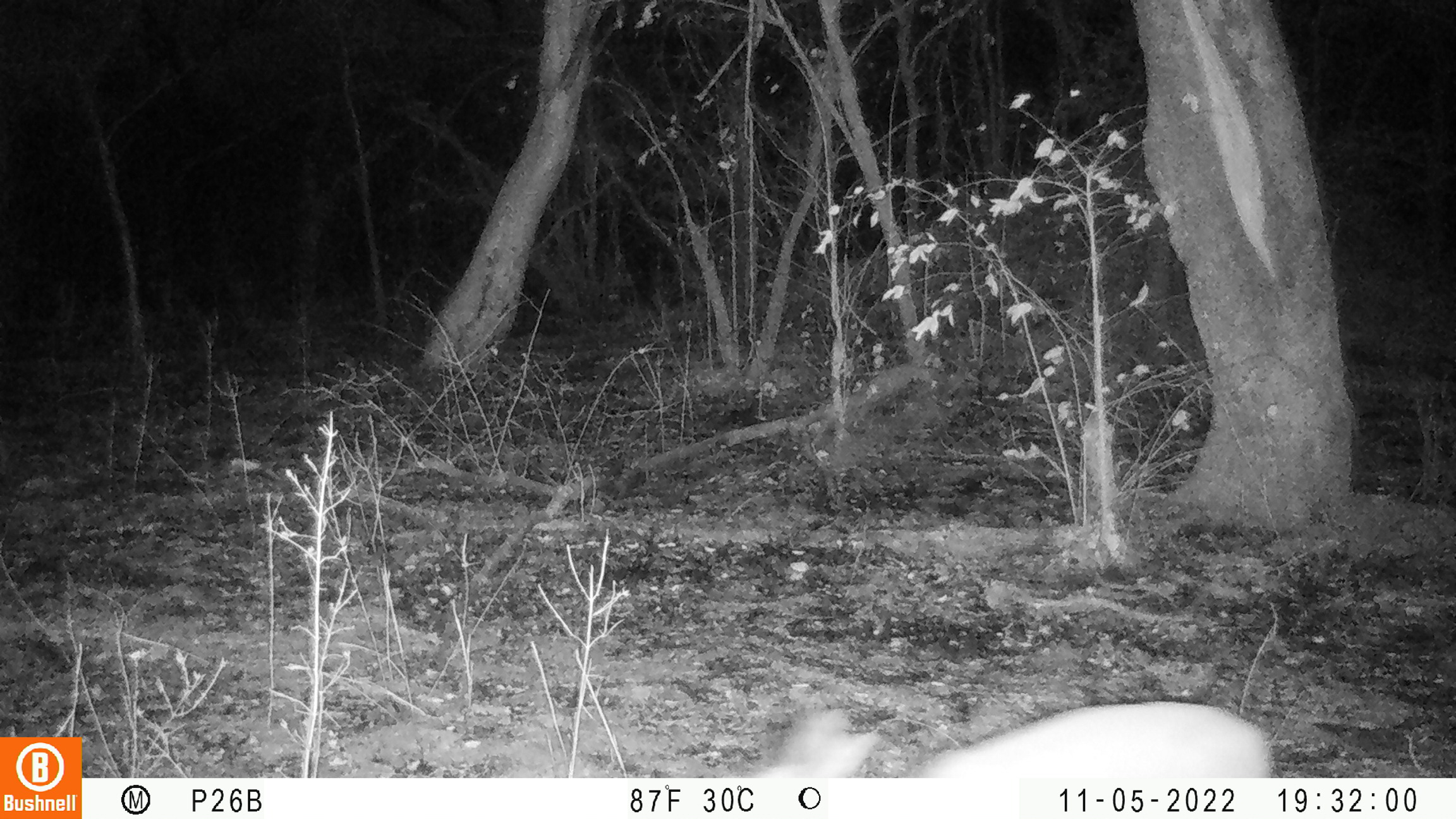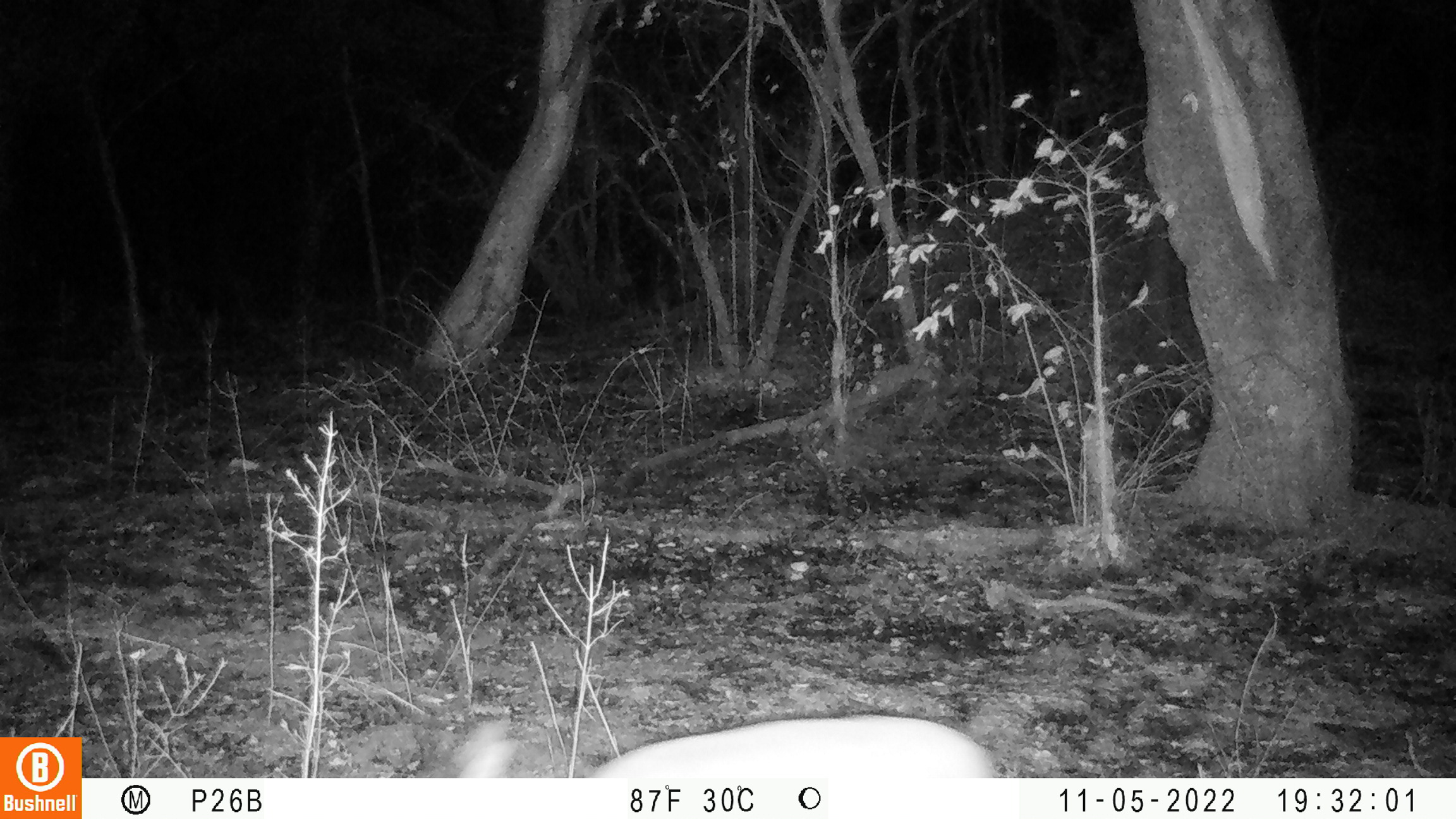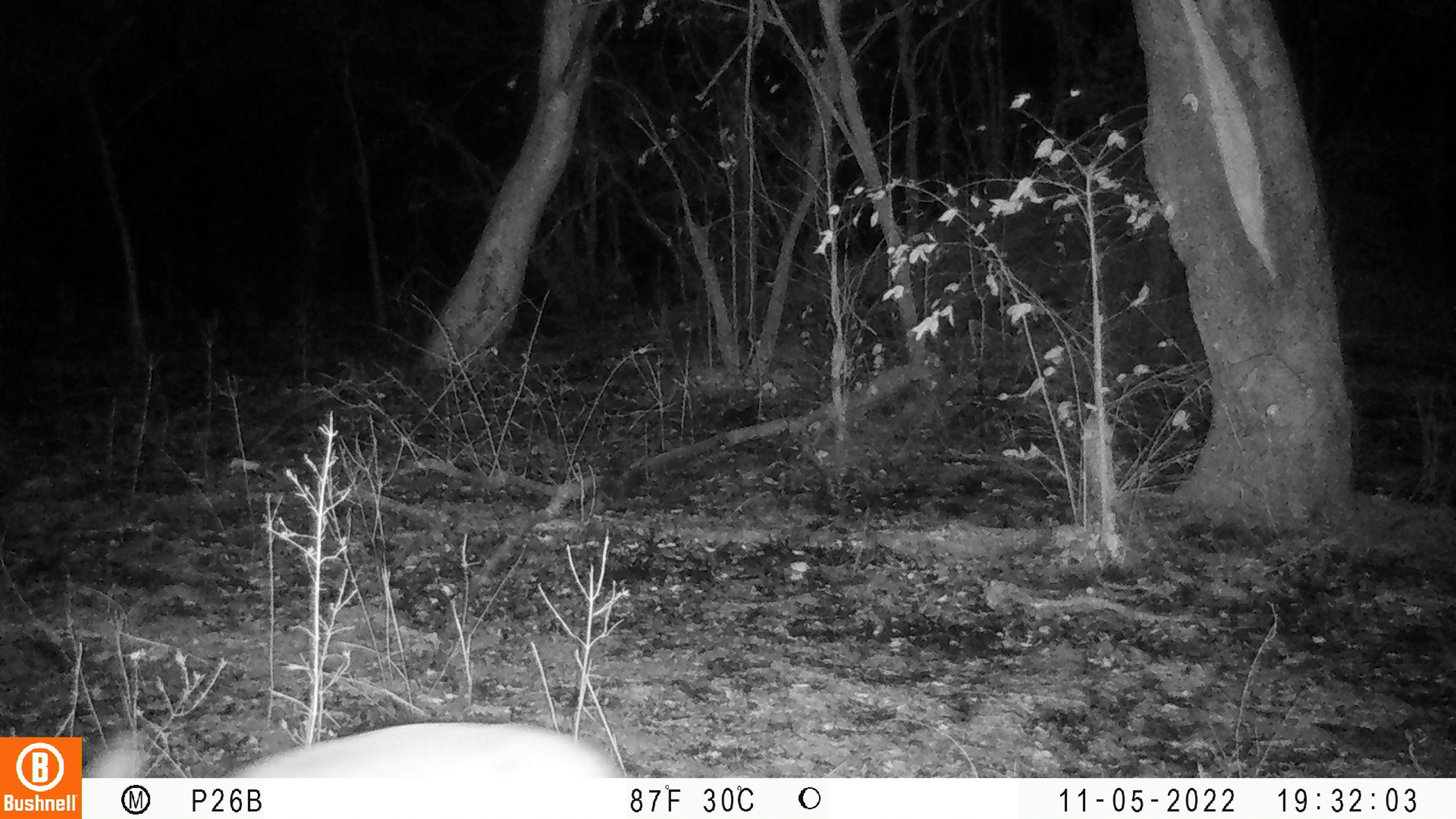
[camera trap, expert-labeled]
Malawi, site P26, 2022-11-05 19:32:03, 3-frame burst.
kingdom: Animalia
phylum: Chordata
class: Mammalia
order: Artiodactyla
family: Bovidae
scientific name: Antilopinae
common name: small antelope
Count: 1.